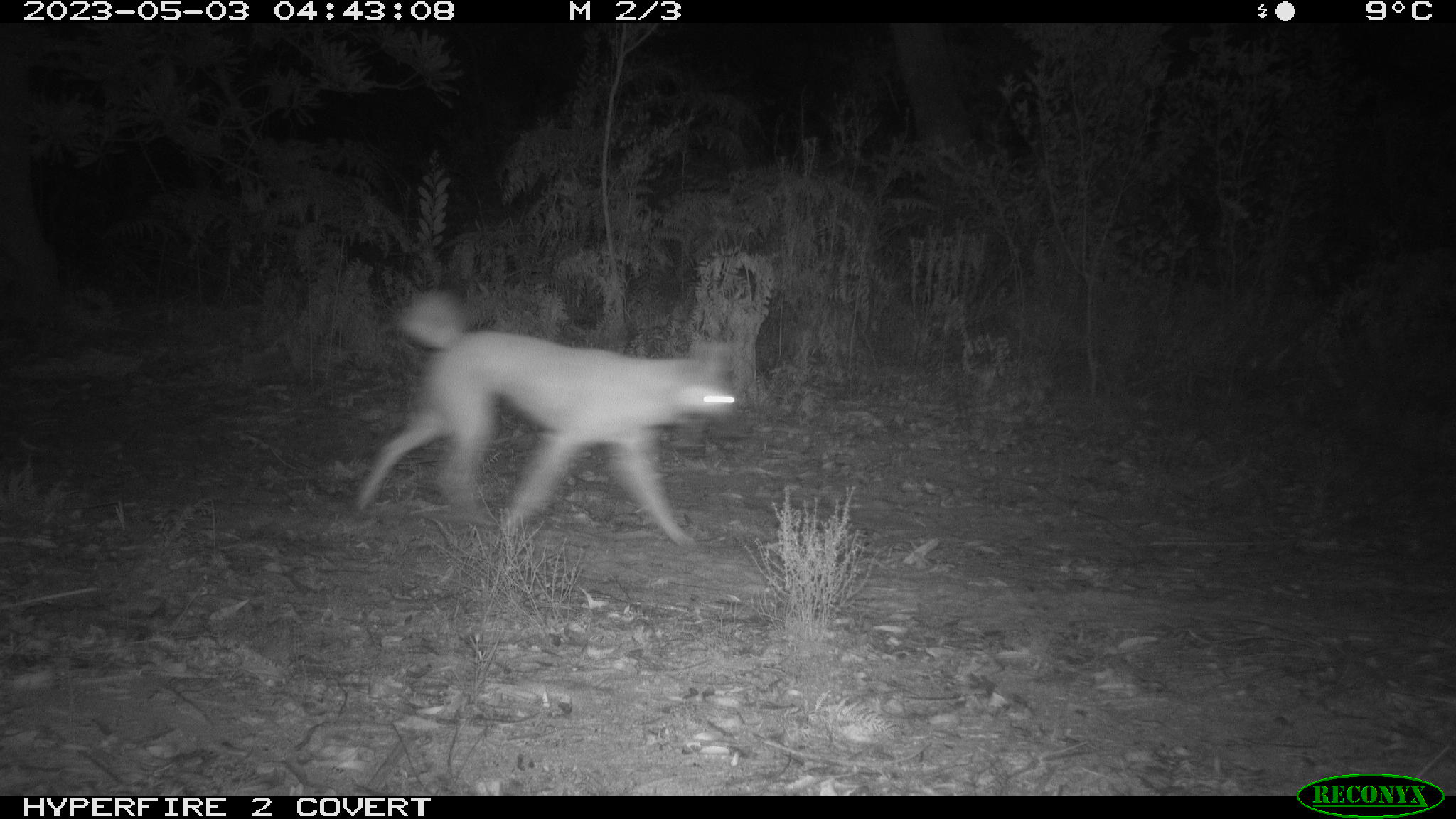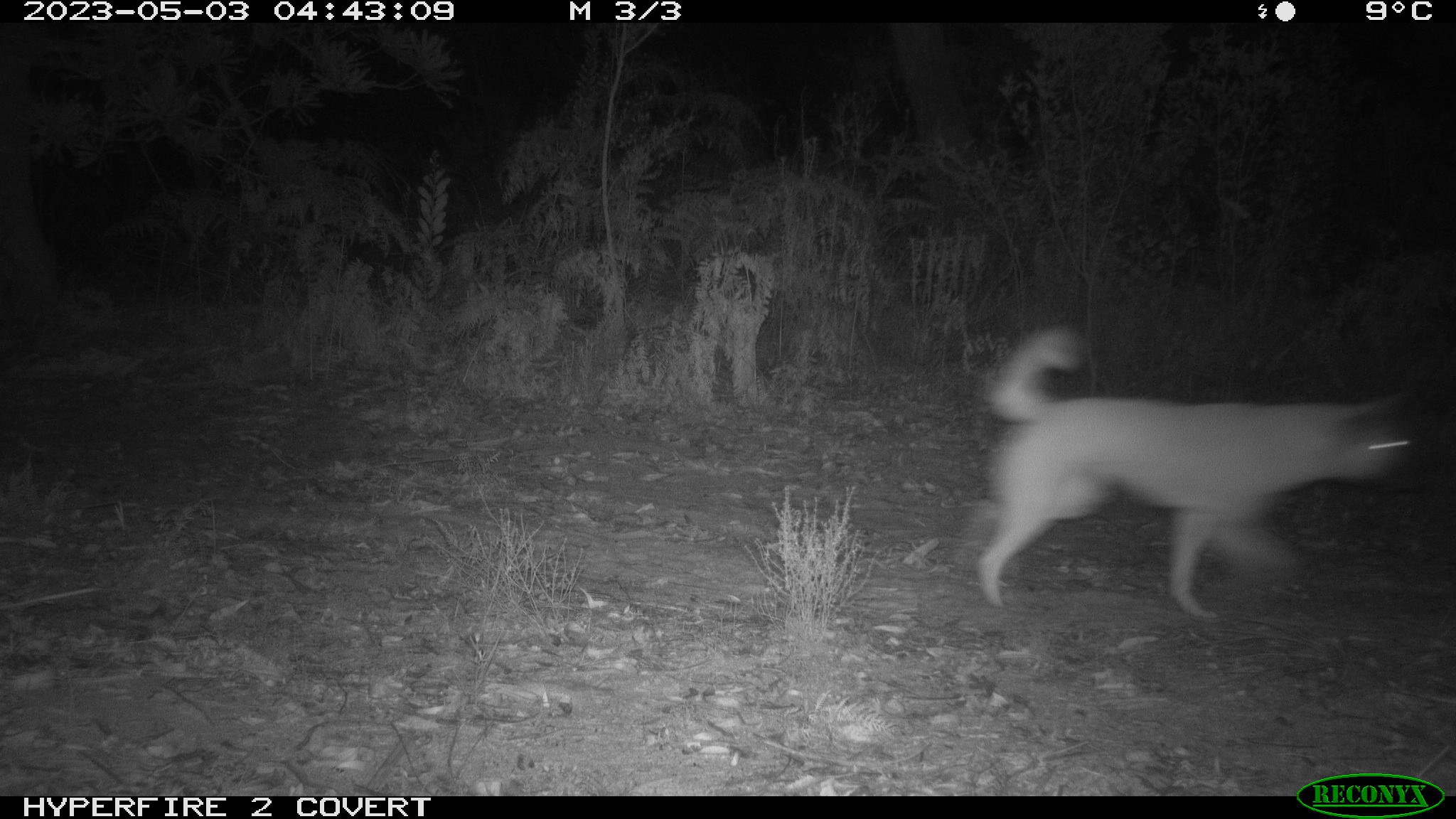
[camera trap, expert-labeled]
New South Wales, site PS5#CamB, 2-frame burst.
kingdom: Animalia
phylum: Chordata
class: Mammalia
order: Carnivora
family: Canidae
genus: Canis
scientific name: Canis familiaris dingo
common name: dingo